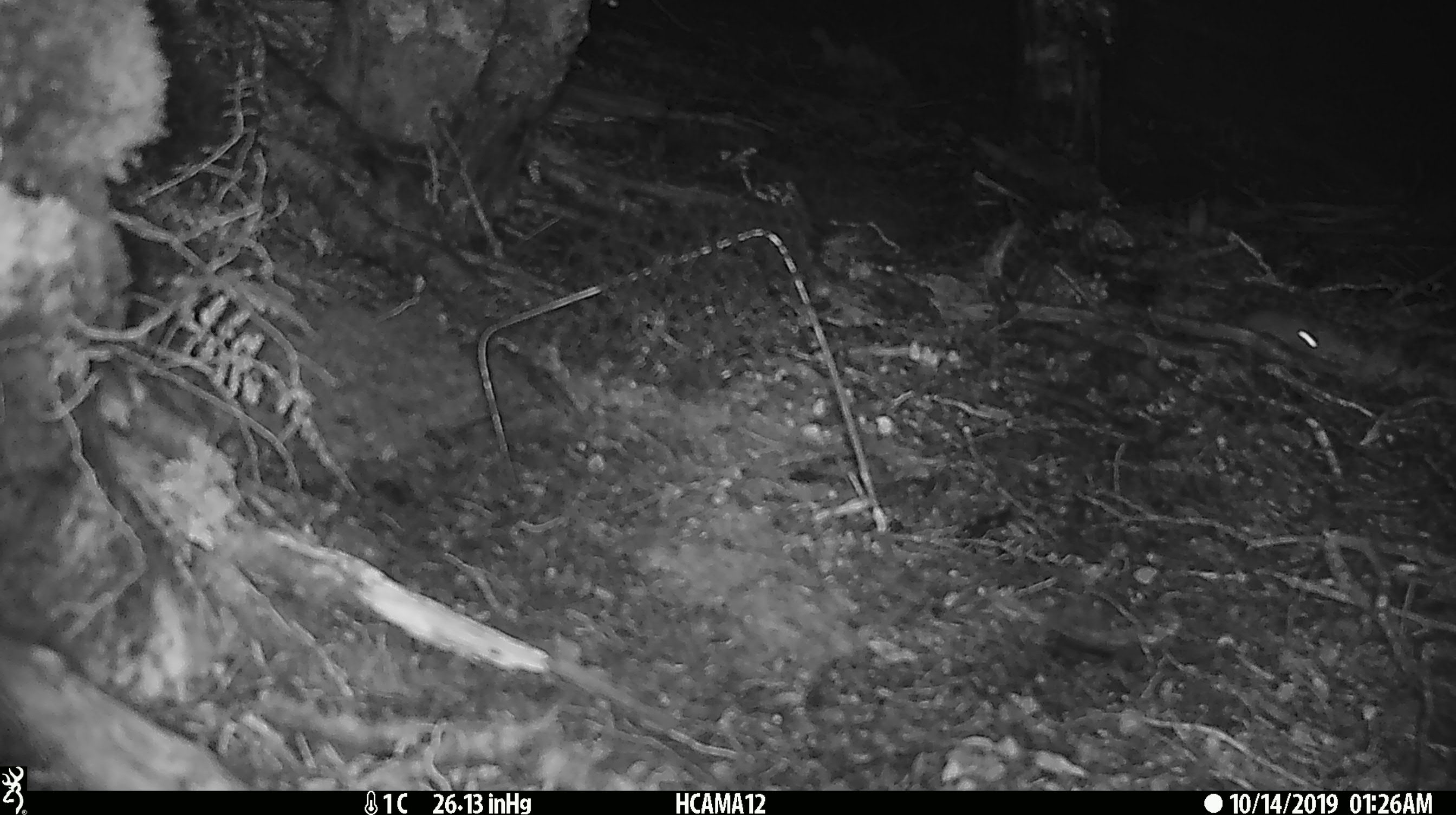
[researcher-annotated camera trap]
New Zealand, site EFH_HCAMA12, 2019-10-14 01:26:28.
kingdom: Animalia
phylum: Chordata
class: Mammalia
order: Rodentia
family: Muridae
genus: Mus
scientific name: Mus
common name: mouse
Mouse (Mus).